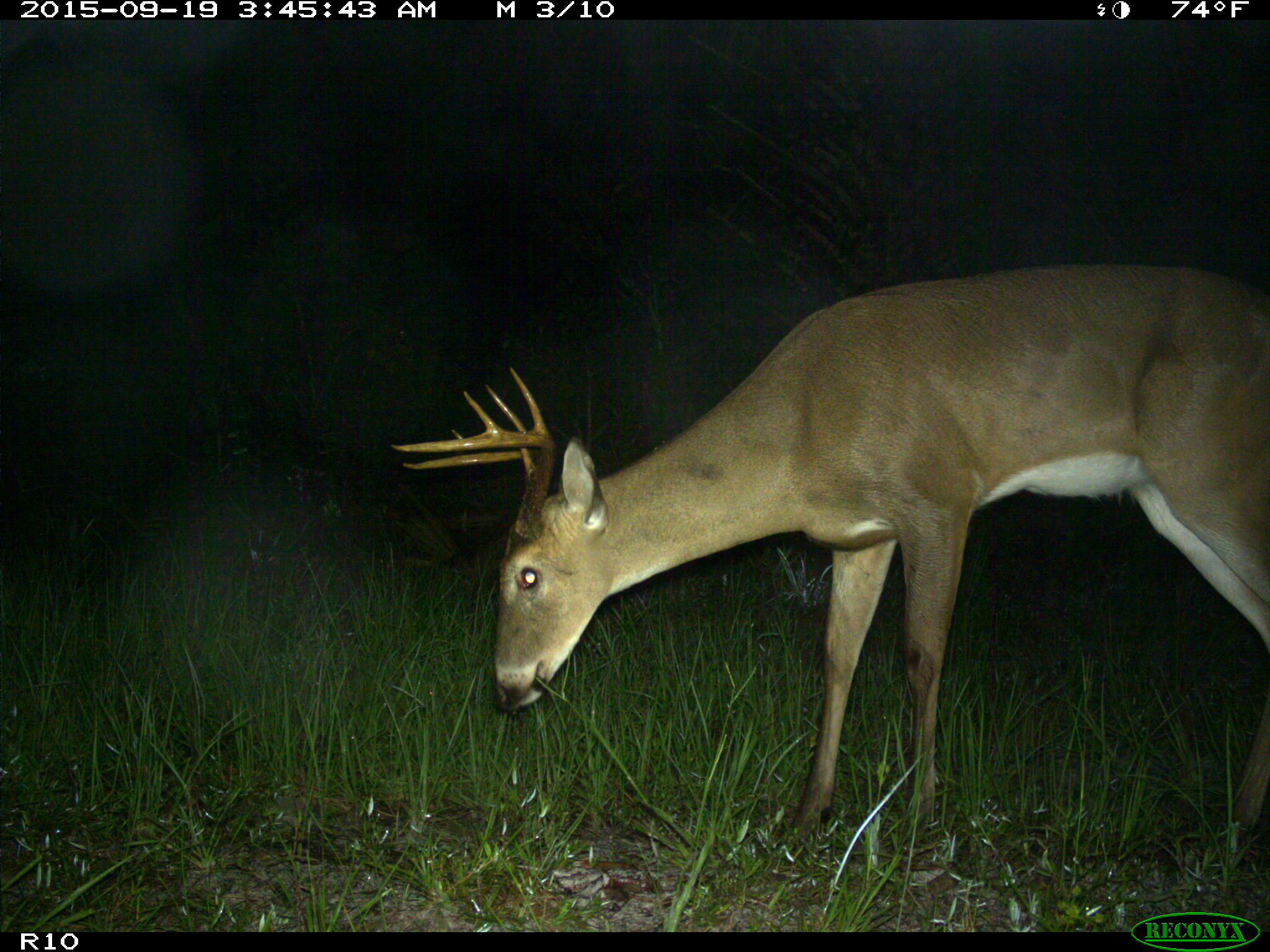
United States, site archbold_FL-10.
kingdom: Animalia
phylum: Chordata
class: Mammalia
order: Artiodactyla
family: Cervidae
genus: Odocoileus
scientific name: Odocoileus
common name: deer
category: unidentified deer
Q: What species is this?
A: Unidentified deer (deer) (Odocoileus).